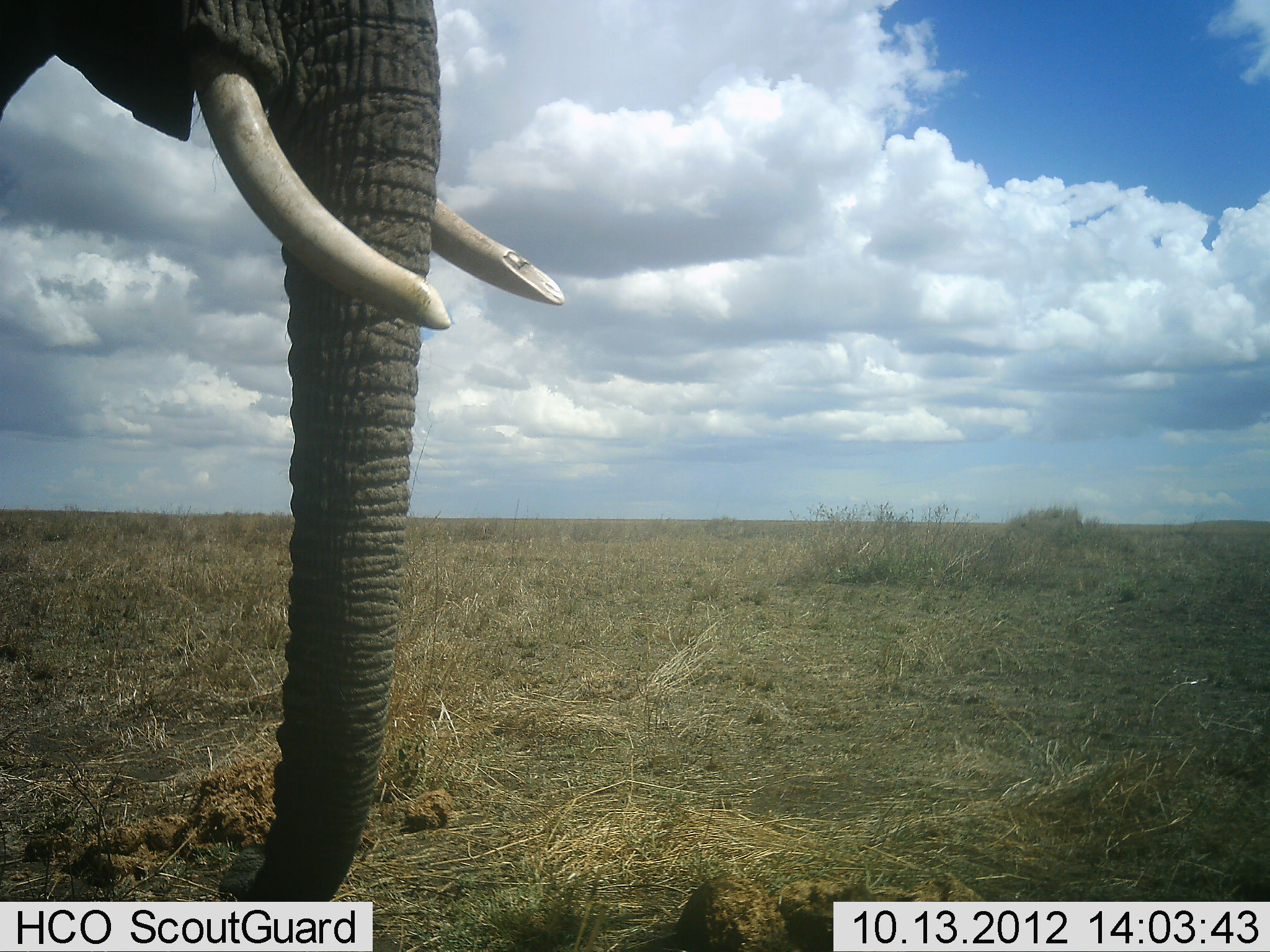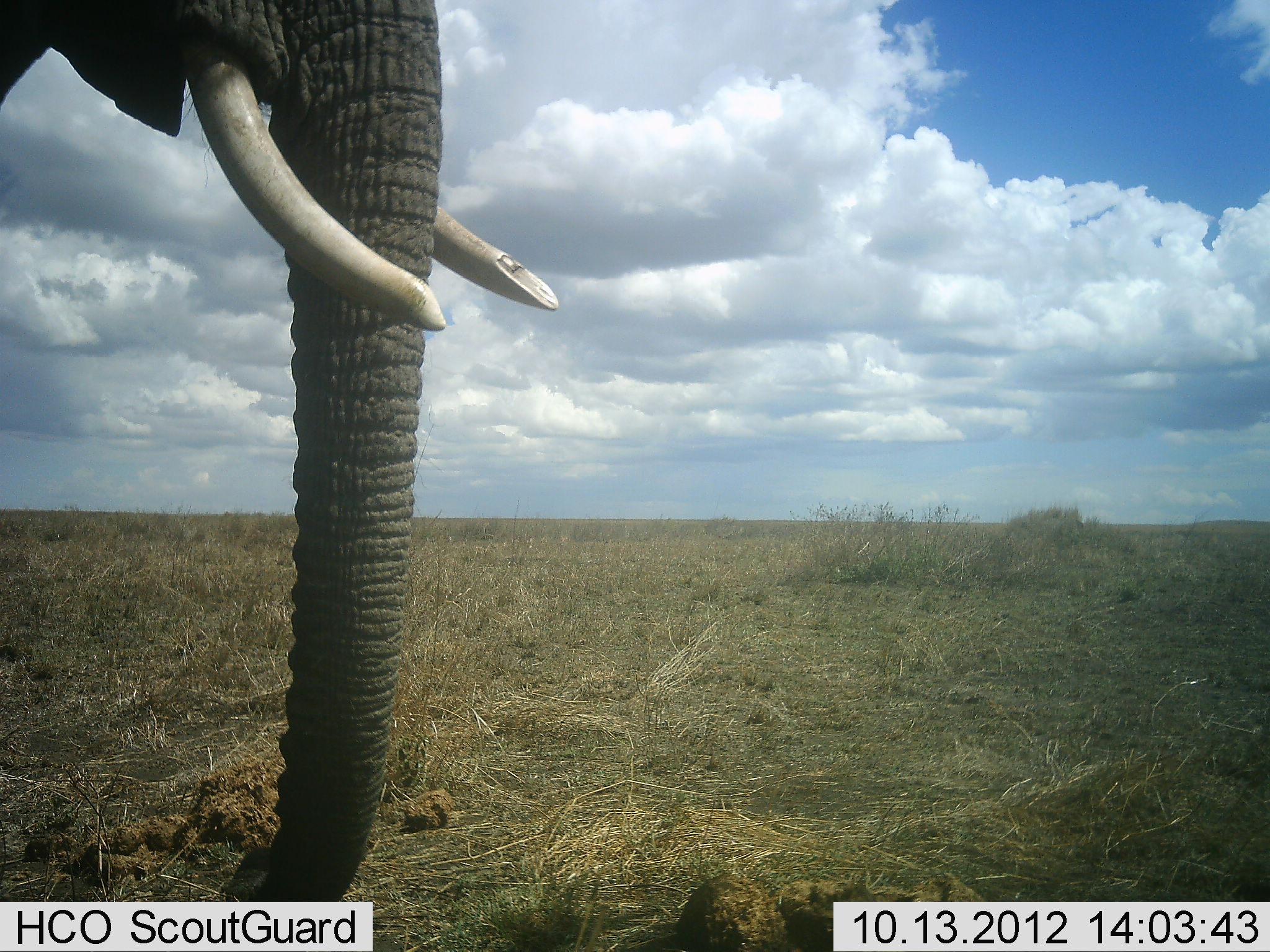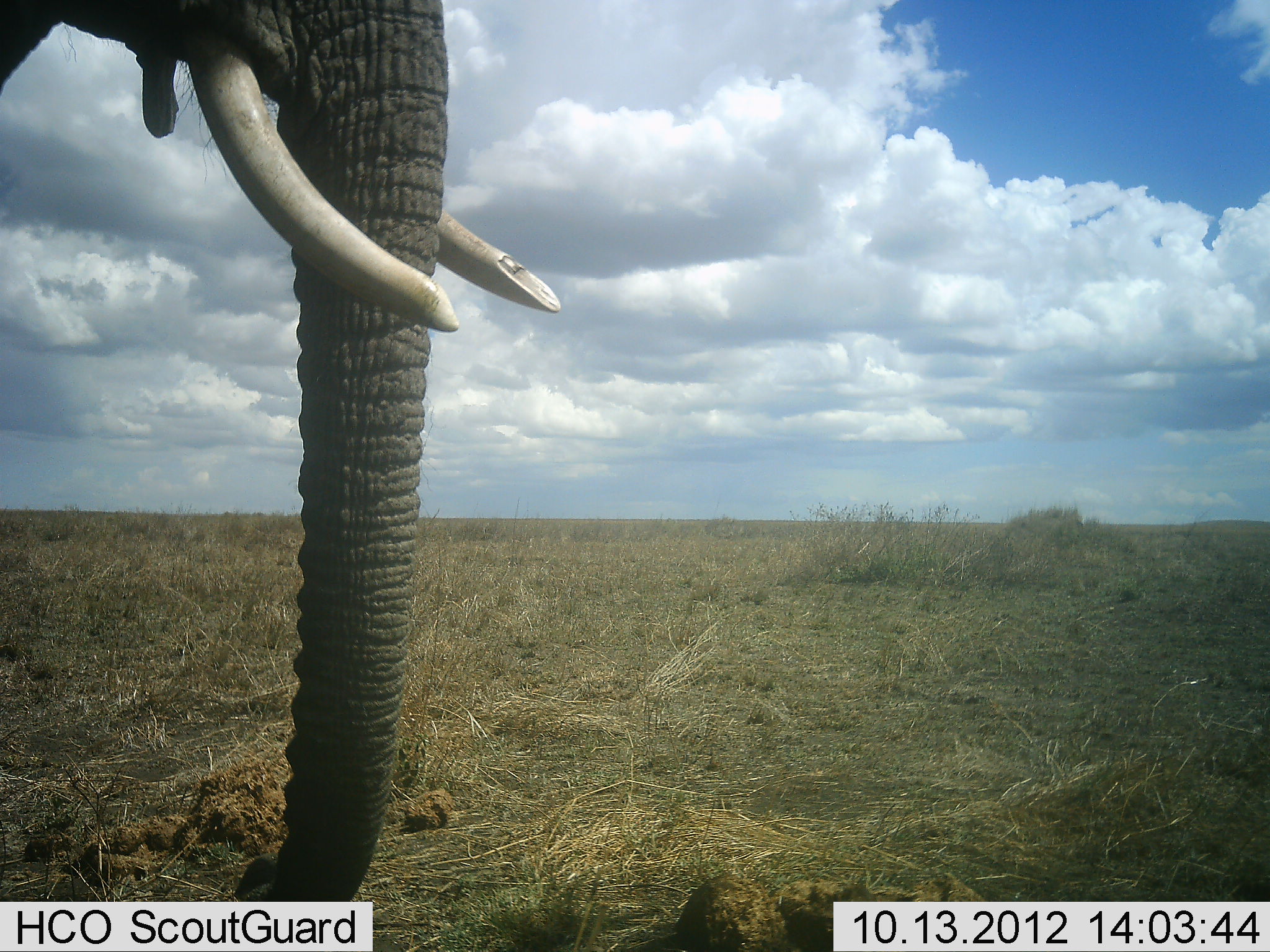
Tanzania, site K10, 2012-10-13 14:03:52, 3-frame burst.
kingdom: Animalia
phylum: Chordata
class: Mammalia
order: Proboscidea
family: Elephantidae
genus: Loxodonta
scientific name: Loxodonta africana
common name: african bush elephant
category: elephant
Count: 1.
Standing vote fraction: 90%.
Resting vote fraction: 0%.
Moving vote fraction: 0%.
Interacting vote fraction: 0%.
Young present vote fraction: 0%.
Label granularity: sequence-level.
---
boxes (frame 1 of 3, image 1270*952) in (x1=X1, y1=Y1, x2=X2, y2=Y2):
animal: (x1=0, y1=2, x2=566, y2=902)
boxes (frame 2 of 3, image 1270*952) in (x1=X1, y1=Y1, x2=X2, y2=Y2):
animal: (x1=2, y1=2, x2=560, y2=900)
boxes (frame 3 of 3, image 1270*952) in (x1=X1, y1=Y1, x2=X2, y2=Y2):
animal: (x1=2, y1=2, x2=561, y2=901)